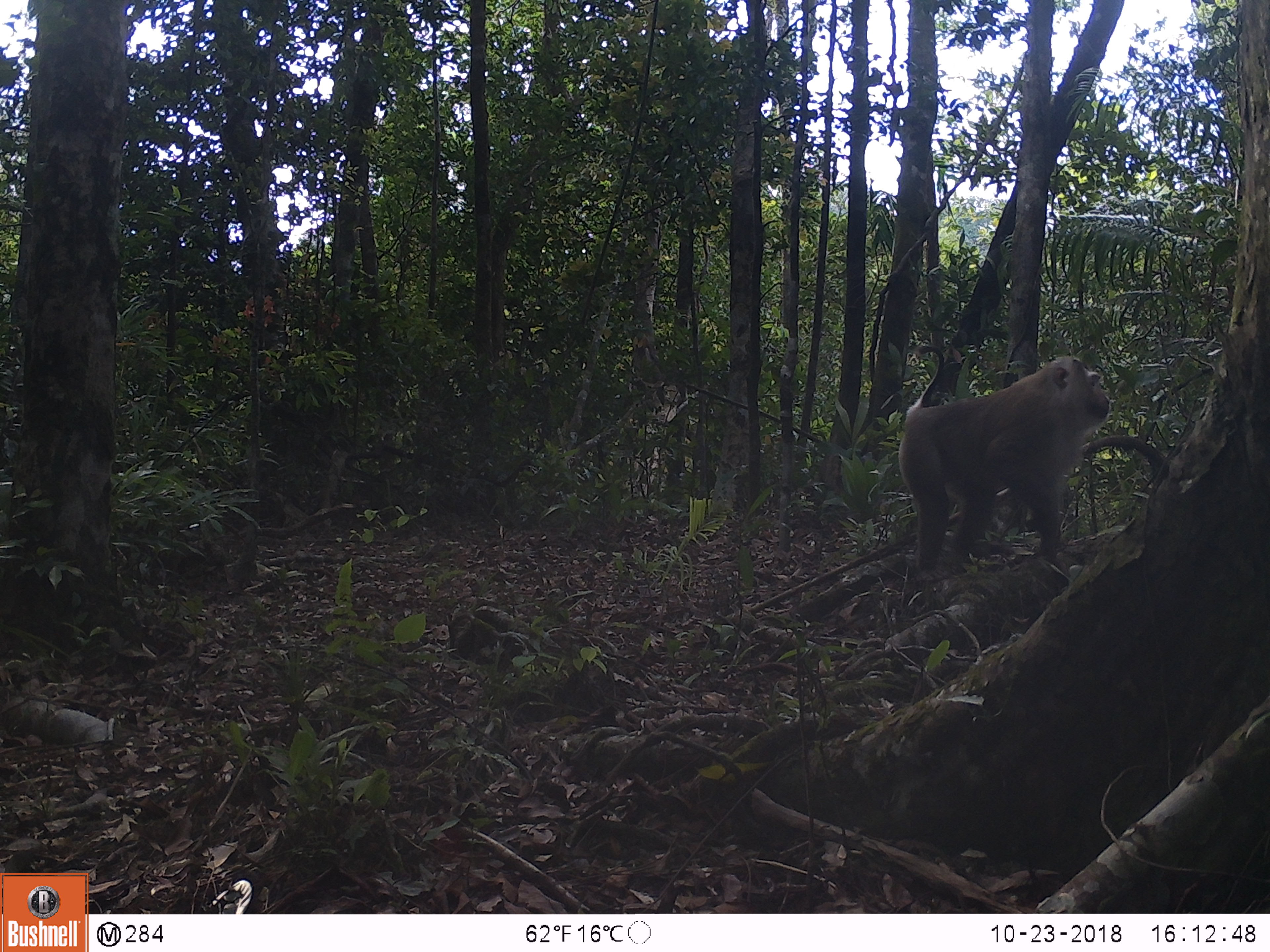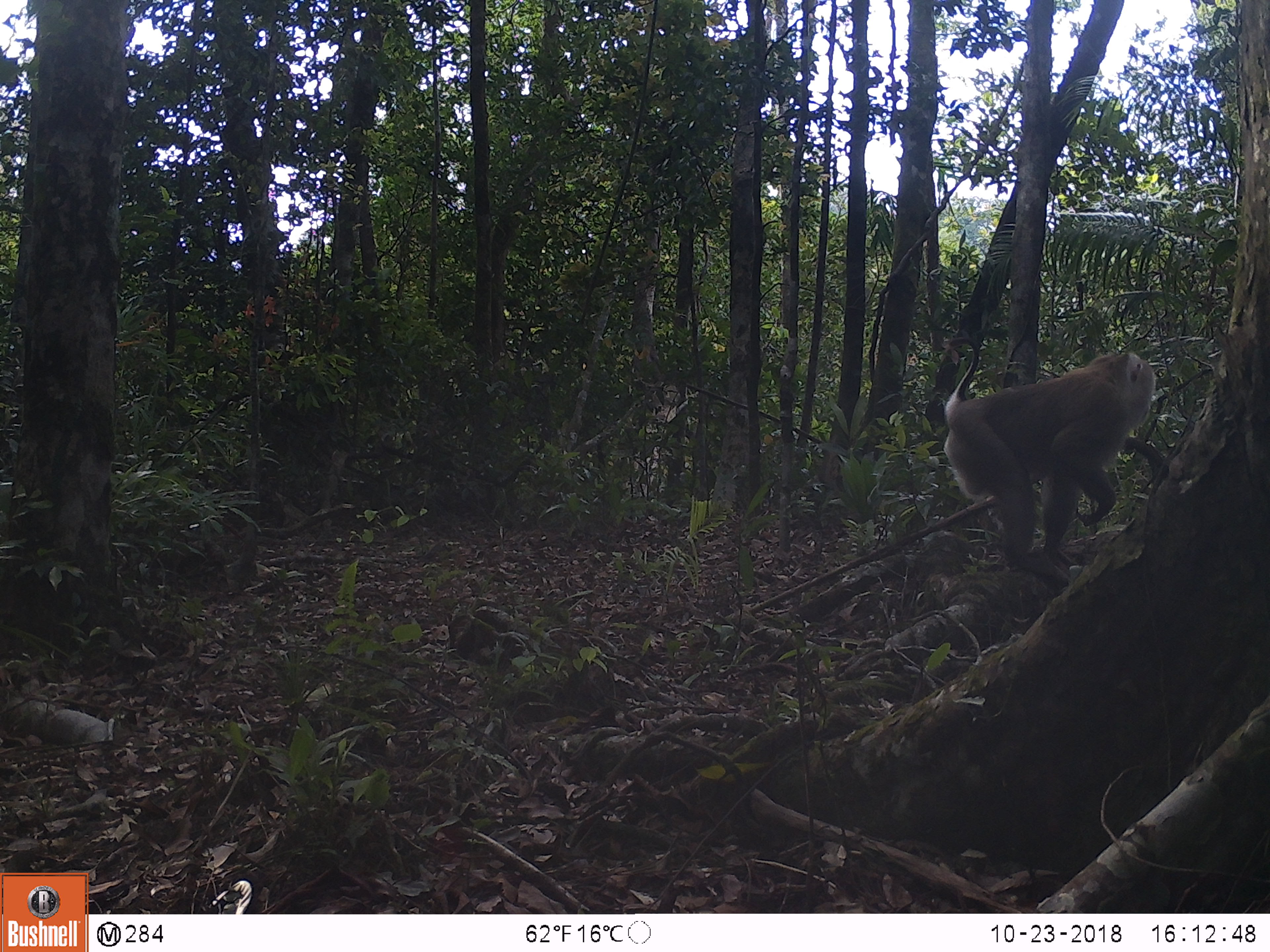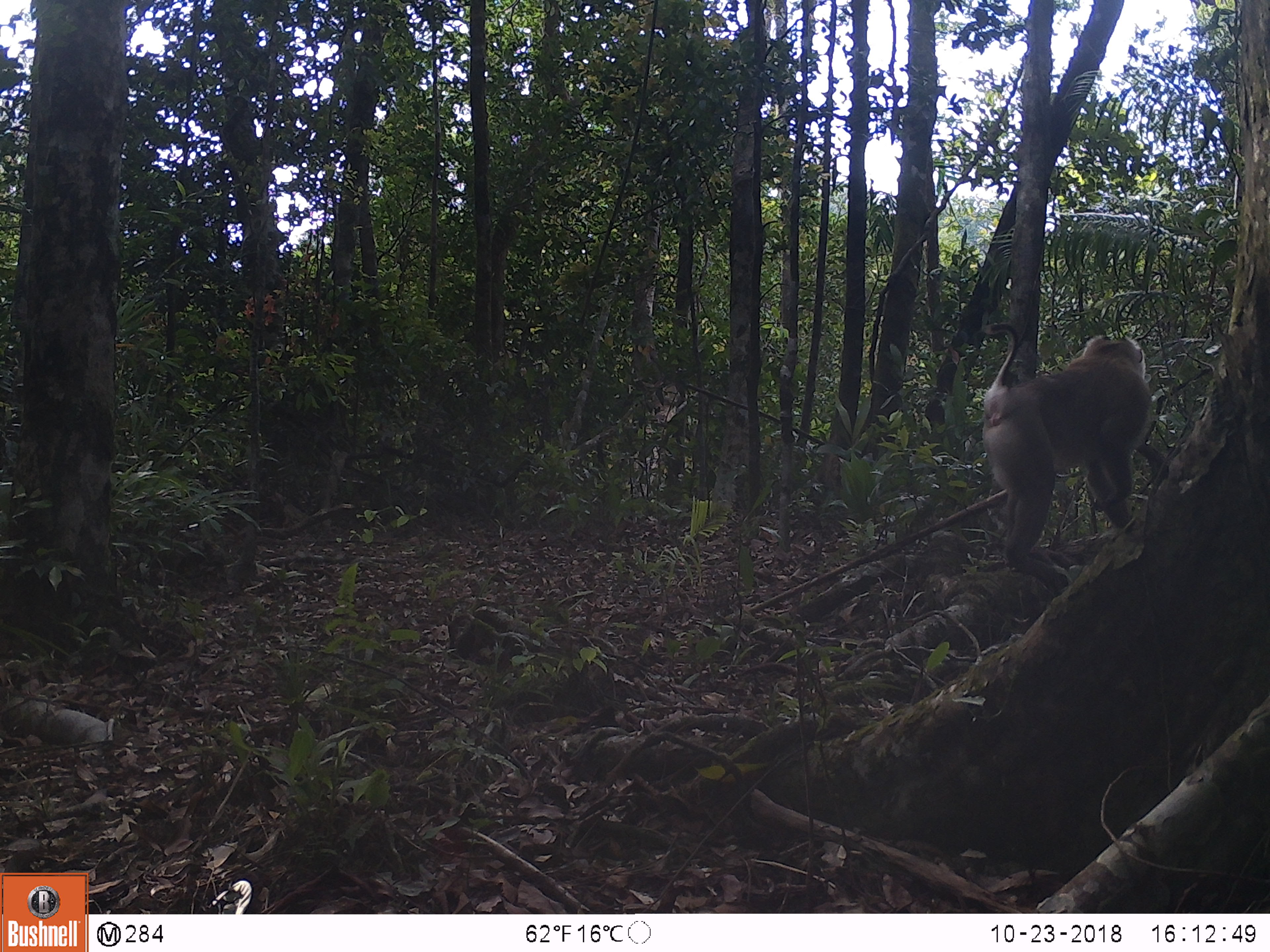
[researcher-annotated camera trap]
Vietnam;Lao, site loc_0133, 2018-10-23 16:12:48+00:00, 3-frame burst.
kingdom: Animalia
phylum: Chordata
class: Mammalia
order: Primates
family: Cercopithecidae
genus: Macaca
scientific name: Macaca nemestrina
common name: pig-tailed macaque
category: pig tailed macaque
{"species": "pig tailed macaque (pig-tailed macaque) (Macaca nemestrina)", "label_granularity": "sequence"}